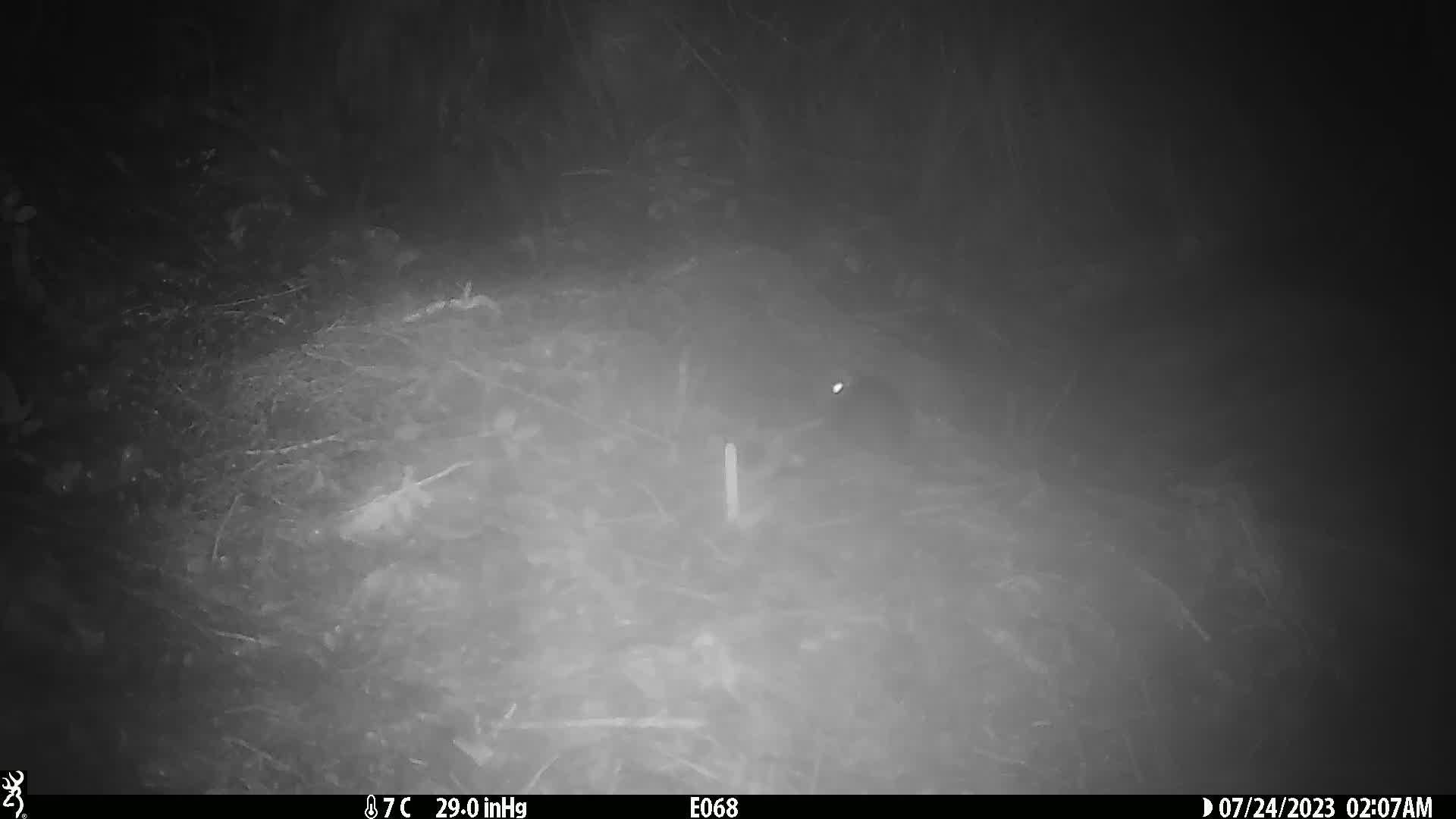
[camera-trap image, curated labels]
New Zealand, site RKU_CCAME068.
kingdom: Animalia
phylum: Chordata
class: Mammalia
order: Rodentia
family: Muridae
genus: Rattus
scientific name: Rattus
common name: rat